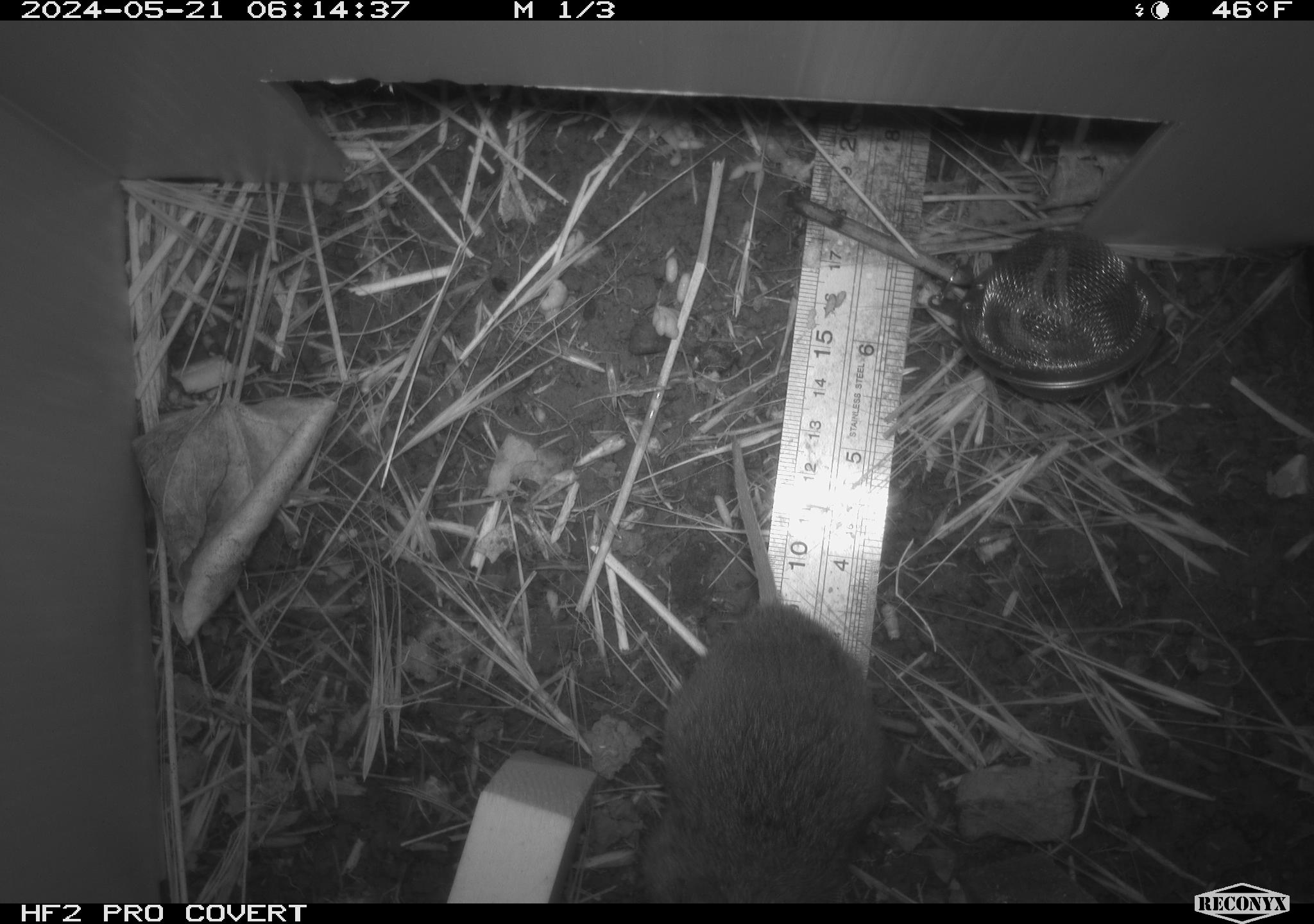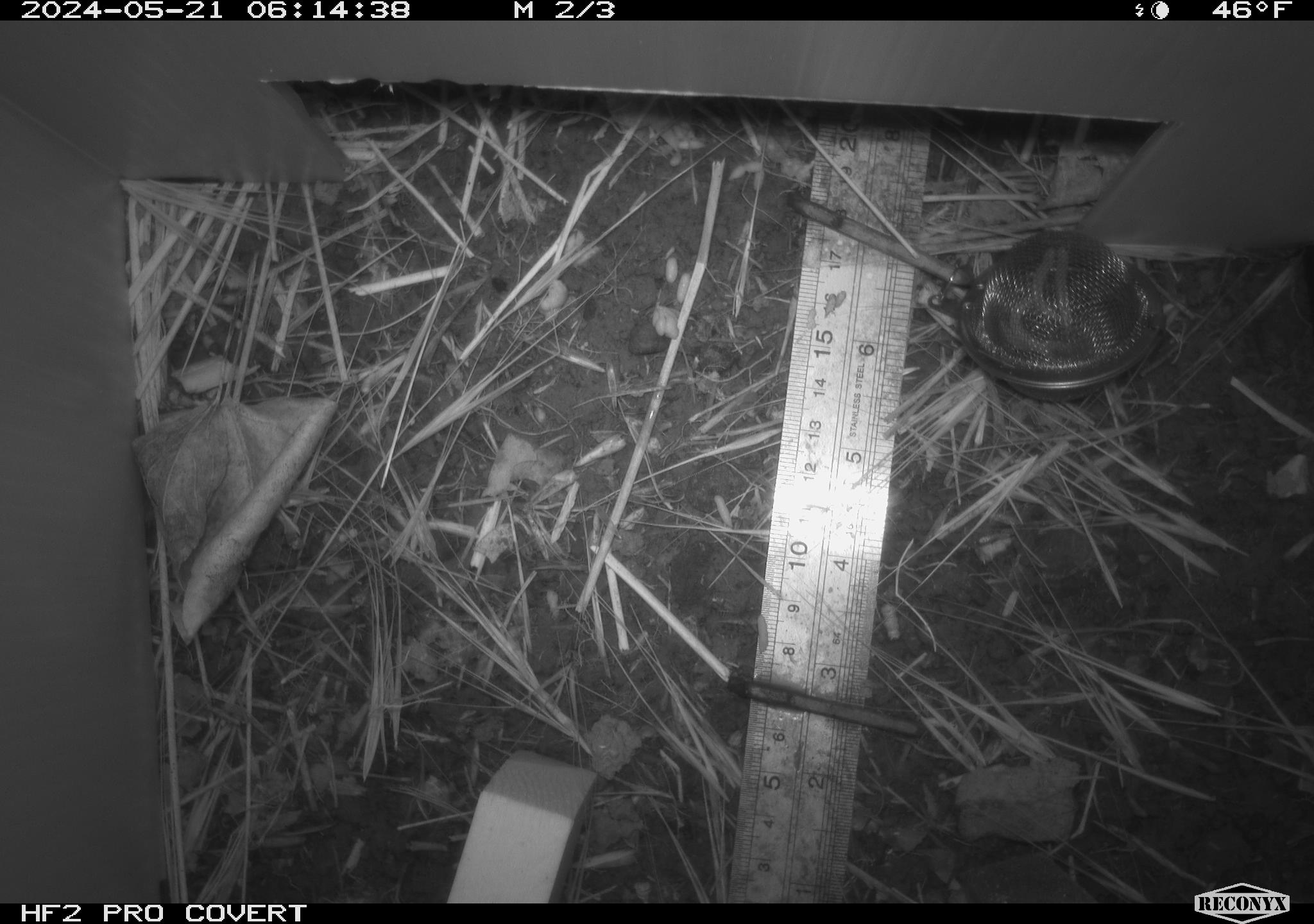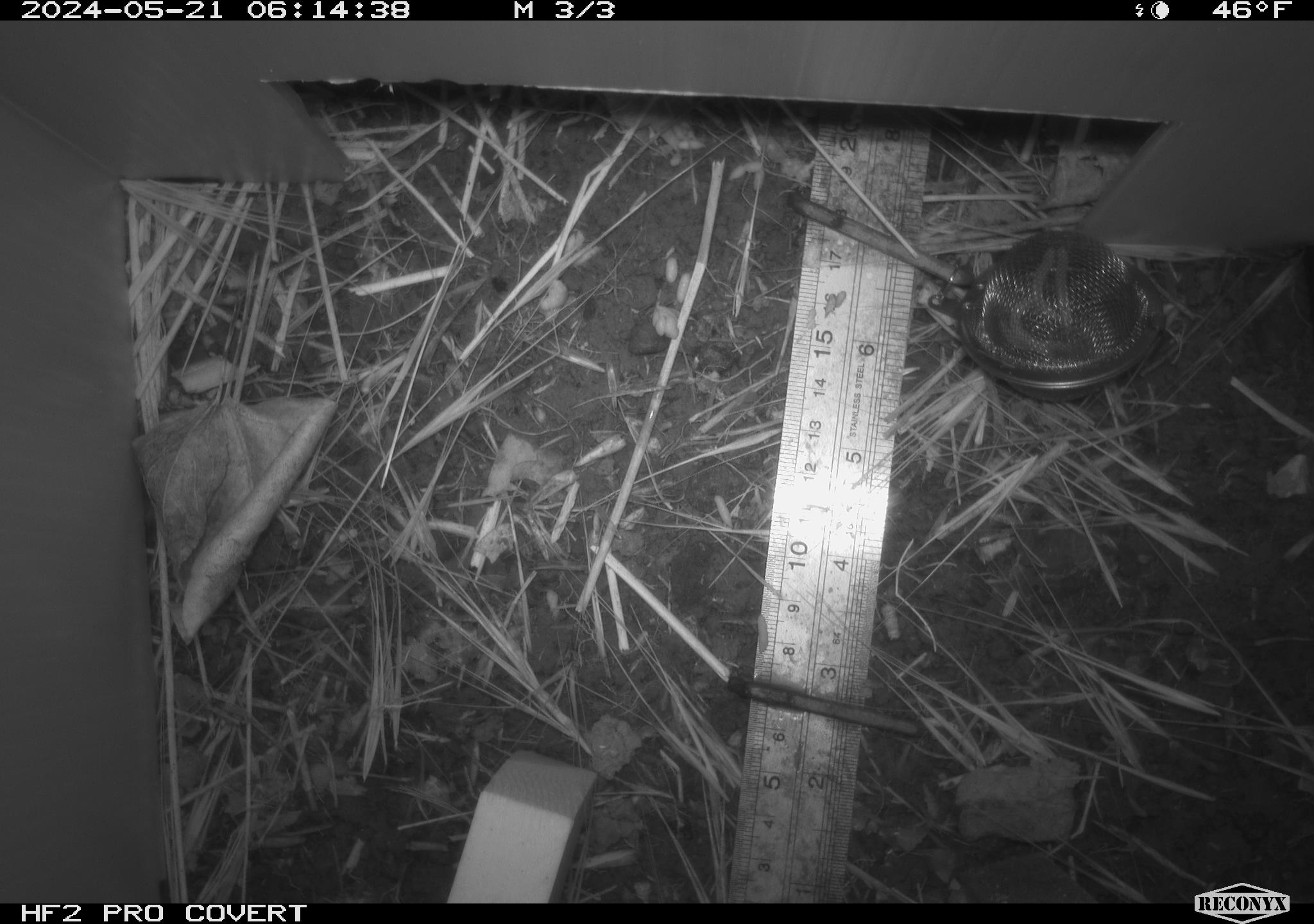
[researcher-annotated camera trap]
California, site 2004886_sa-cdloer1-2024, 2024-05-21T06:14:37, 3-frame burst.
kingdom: Animalia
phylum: Chordata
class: Mammalia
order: Rodentia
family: Cricetidae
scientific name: Arvicolinae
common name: voles, lemmings, and muskrats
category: arvicolinae subfamily